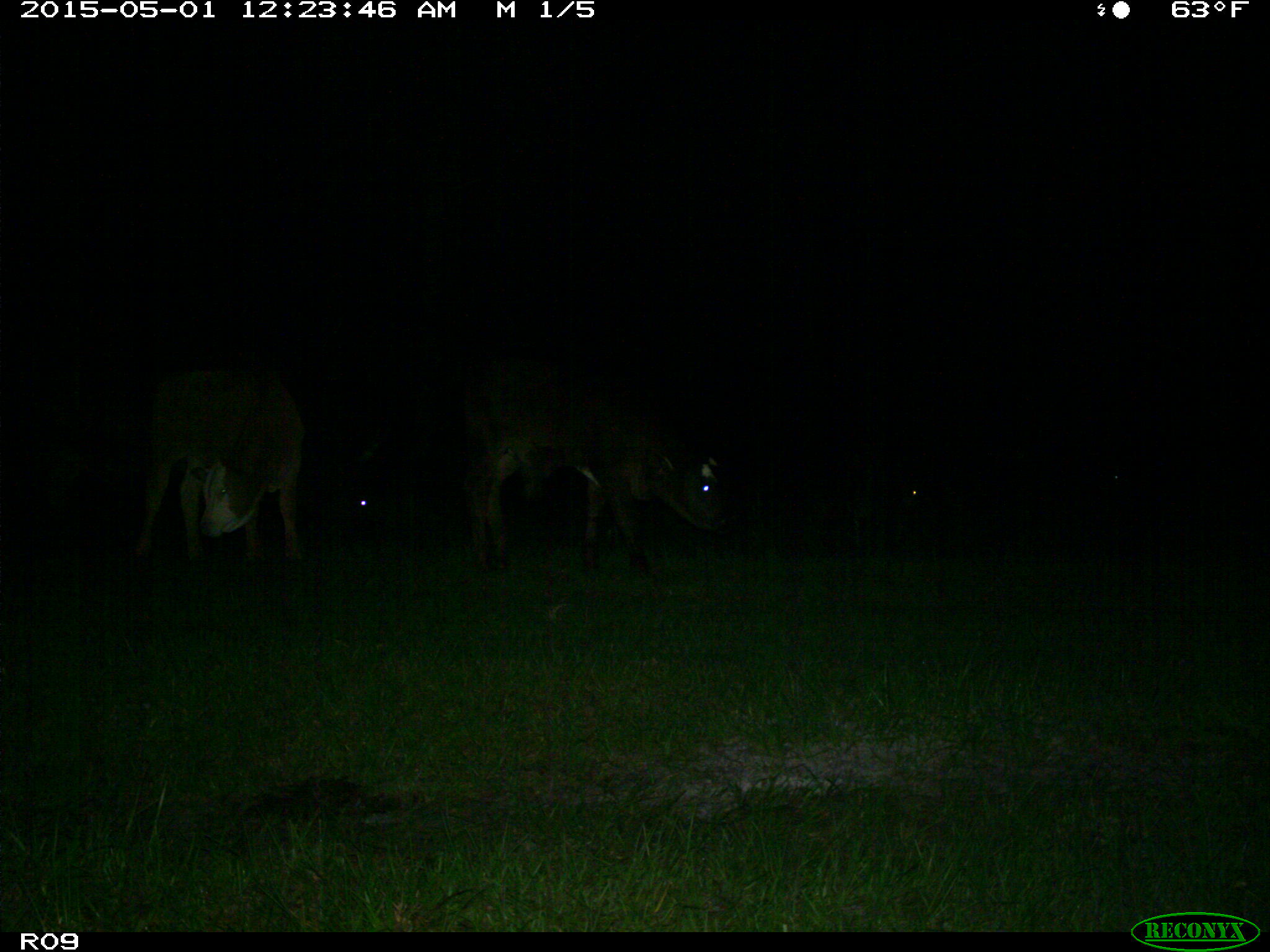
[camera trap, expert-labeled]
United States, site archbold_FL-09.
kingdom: Animalia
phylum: Chordata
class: Mammalia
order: Artiodactyla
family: Bovidae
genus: Bos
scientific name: Bos taurus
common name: domestic cow